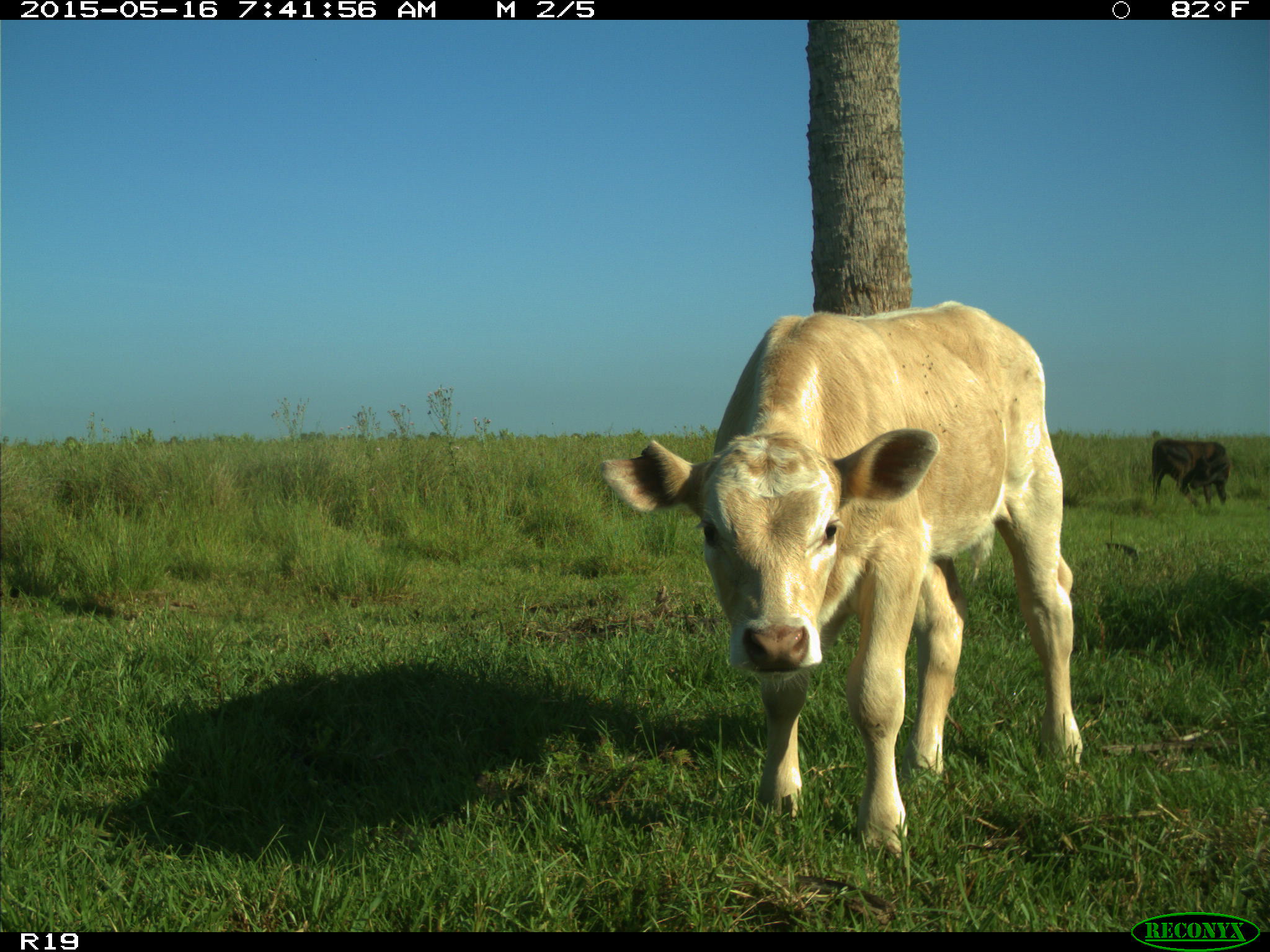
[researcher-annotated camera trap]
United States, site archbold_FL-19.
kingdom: Animalia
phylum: Chordata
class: Mammalia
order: Artiodactyla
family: Bovidae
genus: Bos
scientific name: Bos taurus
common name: domestic cow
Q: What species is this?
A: Bos taurus (domestic cow).